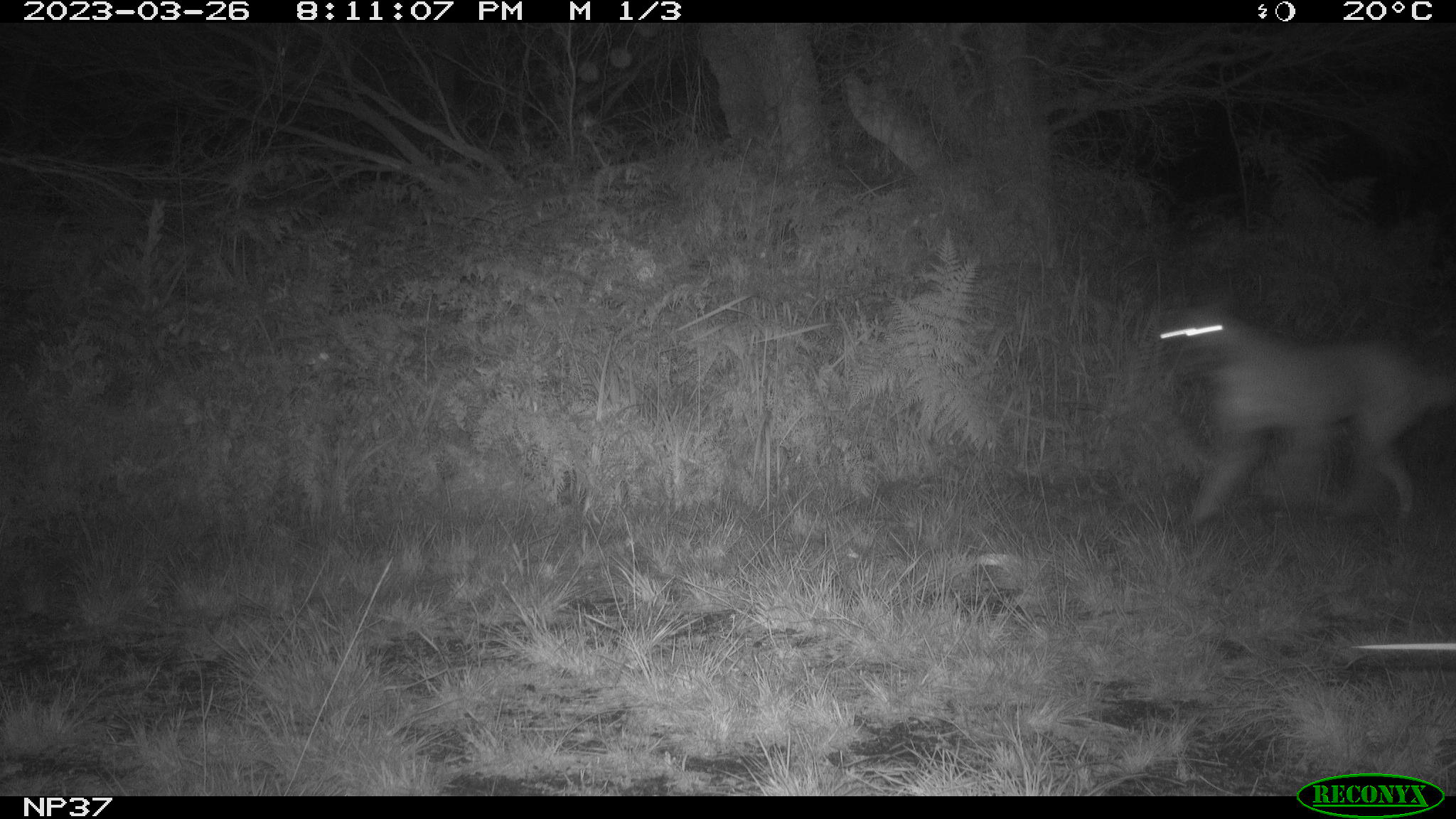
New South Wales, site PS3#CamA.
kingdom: Animalia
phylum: Chordata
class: Mammalia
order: Carnivora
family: Canidae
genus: Canis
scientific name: Canis familiaris dingo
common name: dingo